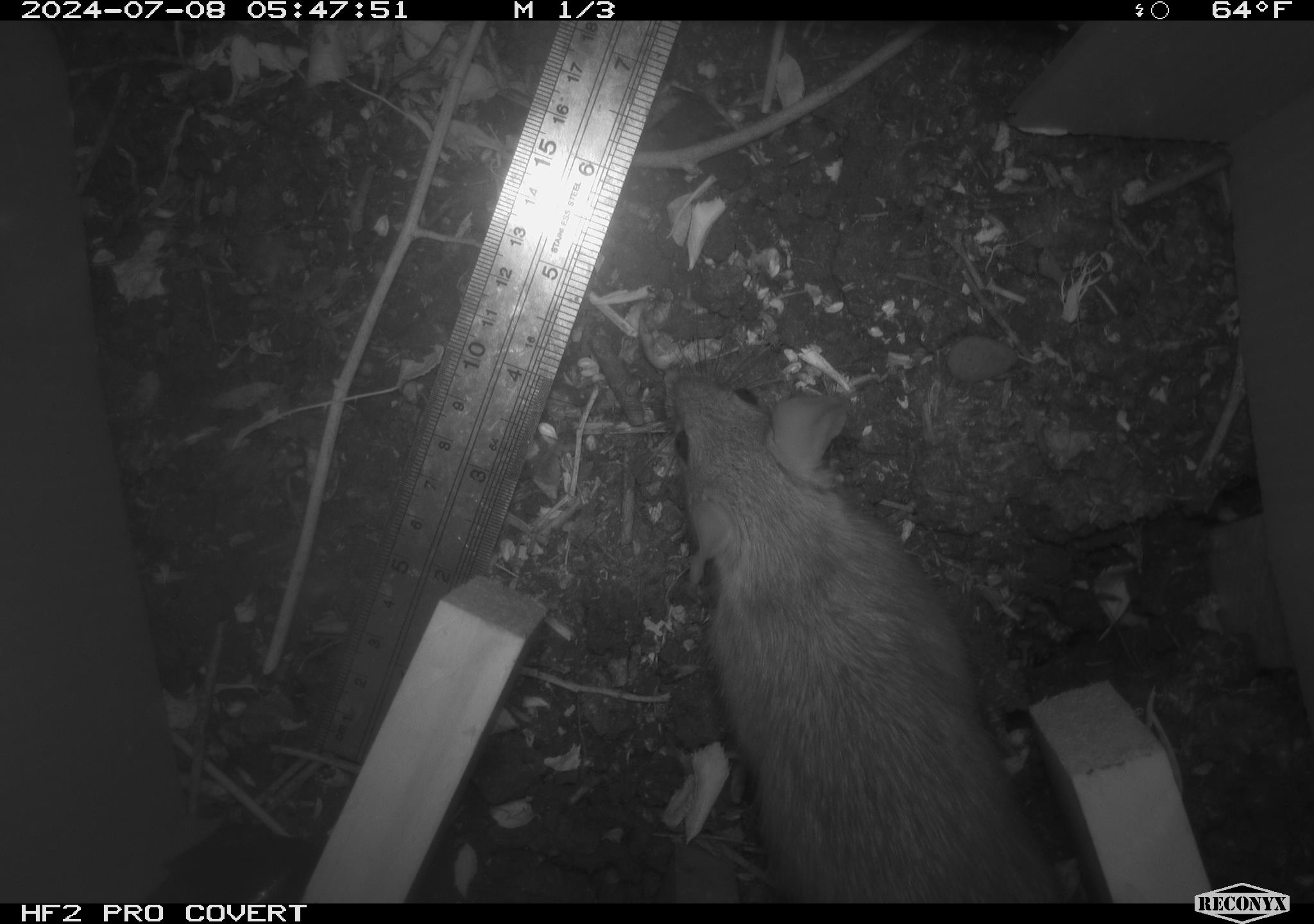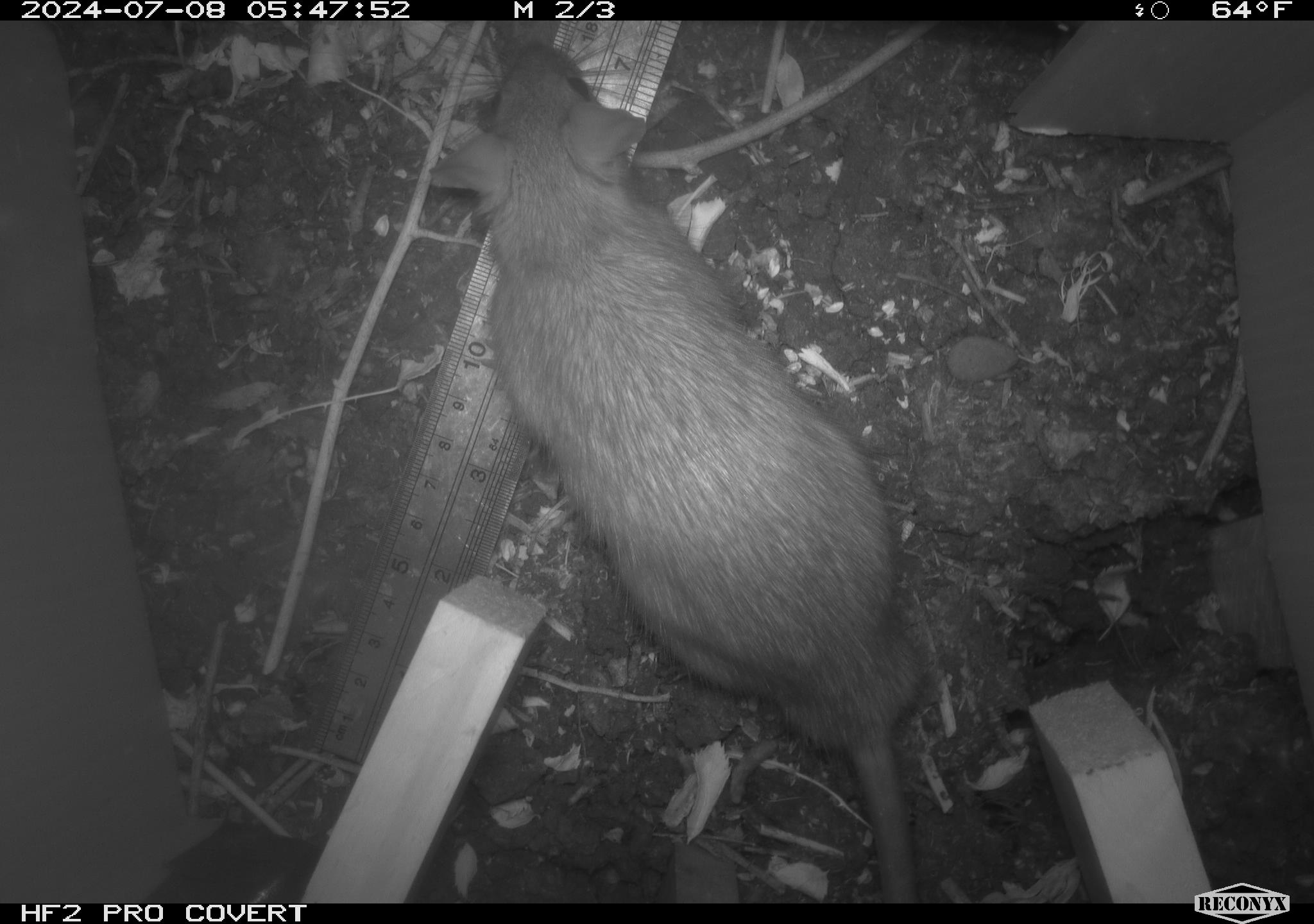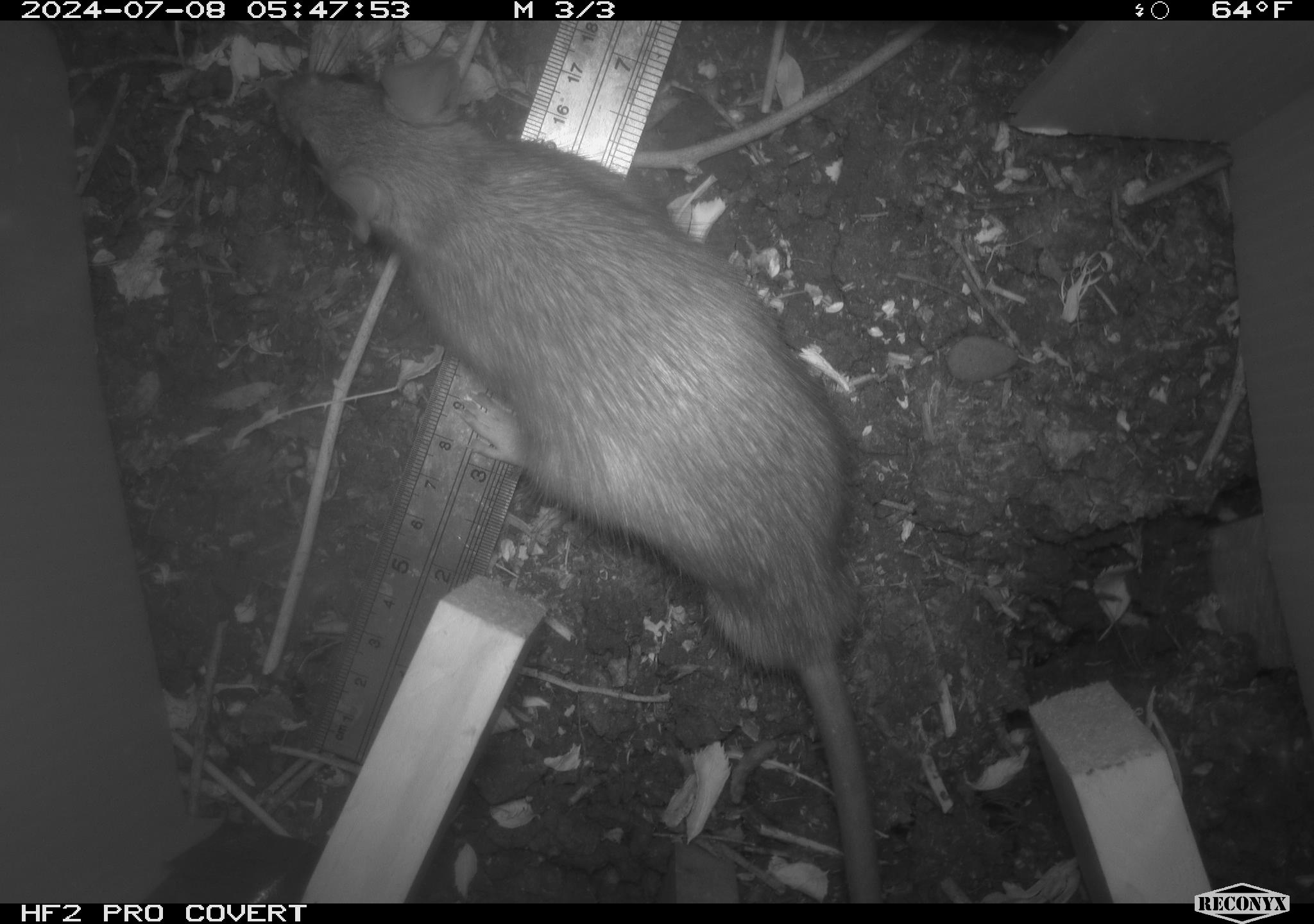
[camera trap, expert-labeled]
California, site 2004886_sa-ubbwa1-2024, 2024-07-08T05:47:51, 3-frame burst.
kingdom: Animalia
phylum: Chordata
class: Mammalia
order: Rodentia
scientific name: Rodentia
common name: woodrat or rat or mouse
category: woodrat or rat or mouse species